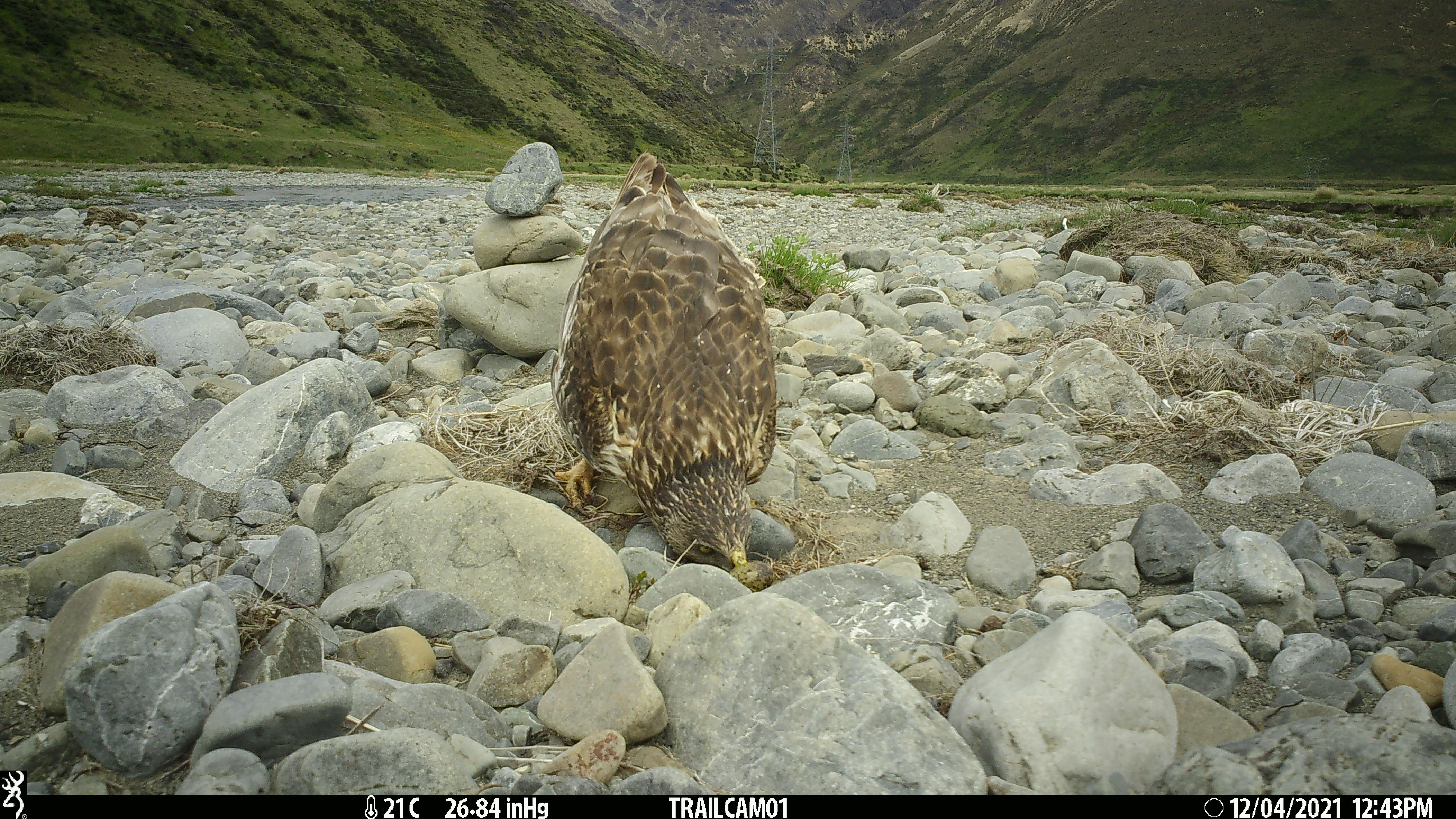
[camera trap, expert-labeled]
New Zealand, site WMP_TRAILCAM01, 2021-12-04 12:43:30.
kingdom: Animalia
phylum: Chordata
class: Aves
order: Accipitriformes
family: Accipitridae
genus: Circus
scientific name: Circus approximans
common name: swamp harrier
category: harrier